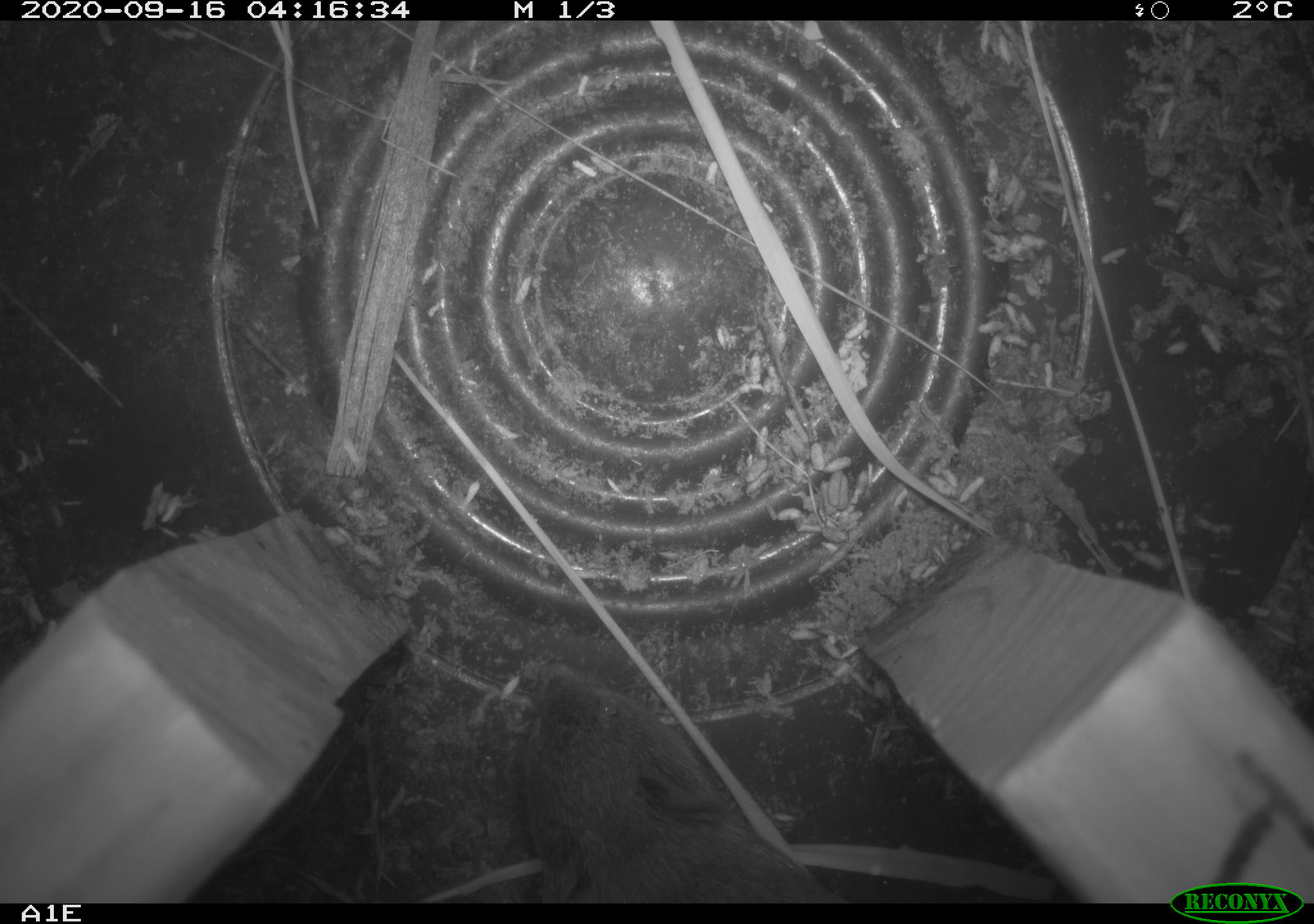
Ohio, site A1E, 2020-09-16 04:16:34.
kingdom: Animalia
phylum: Chordata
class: Mammalia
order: Rodentia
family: Cricetidae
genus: Microtus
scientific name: Microtus pennsylvanicus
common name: meadow vole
Meadow vole (Microtus pennsylvanicus).